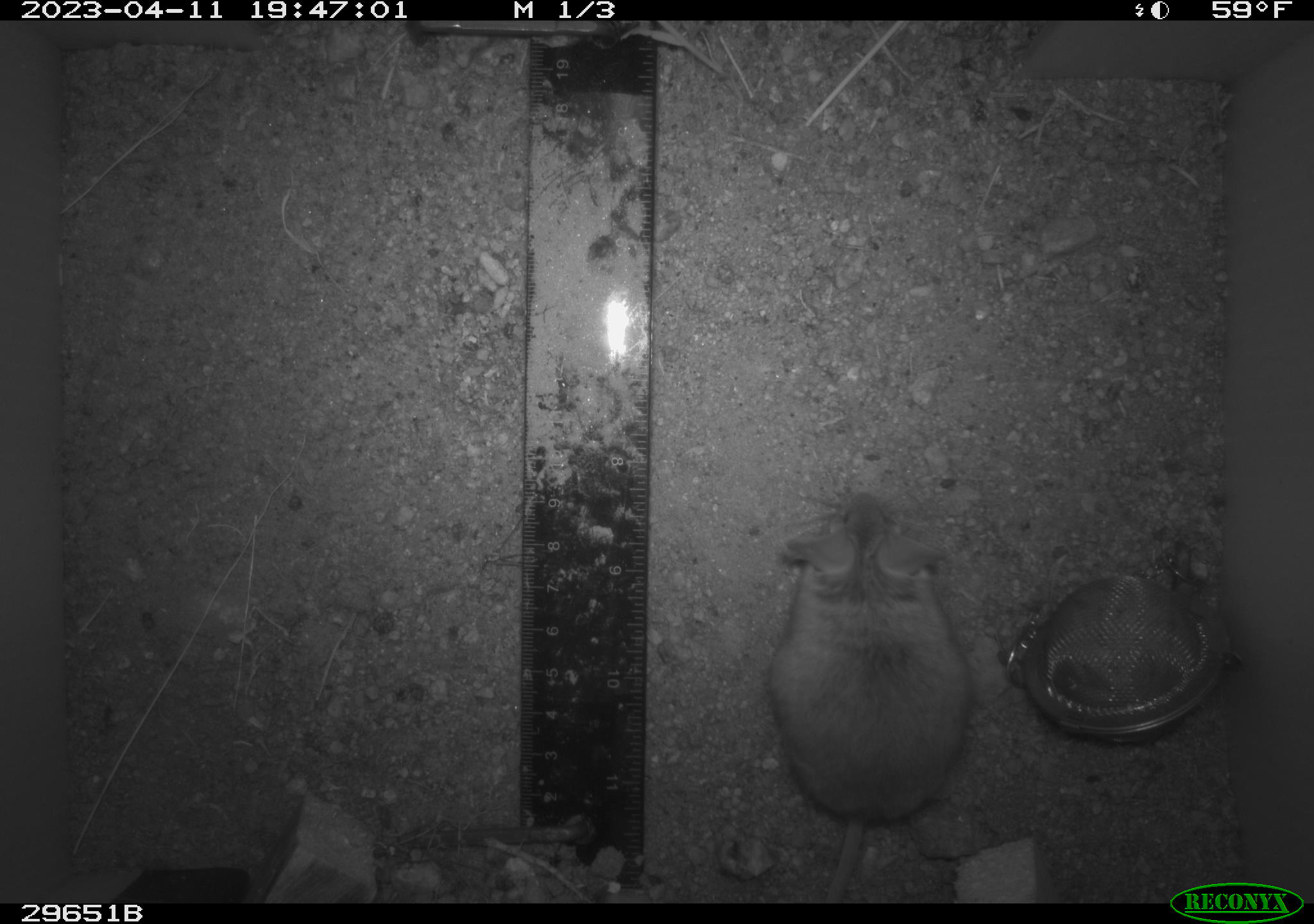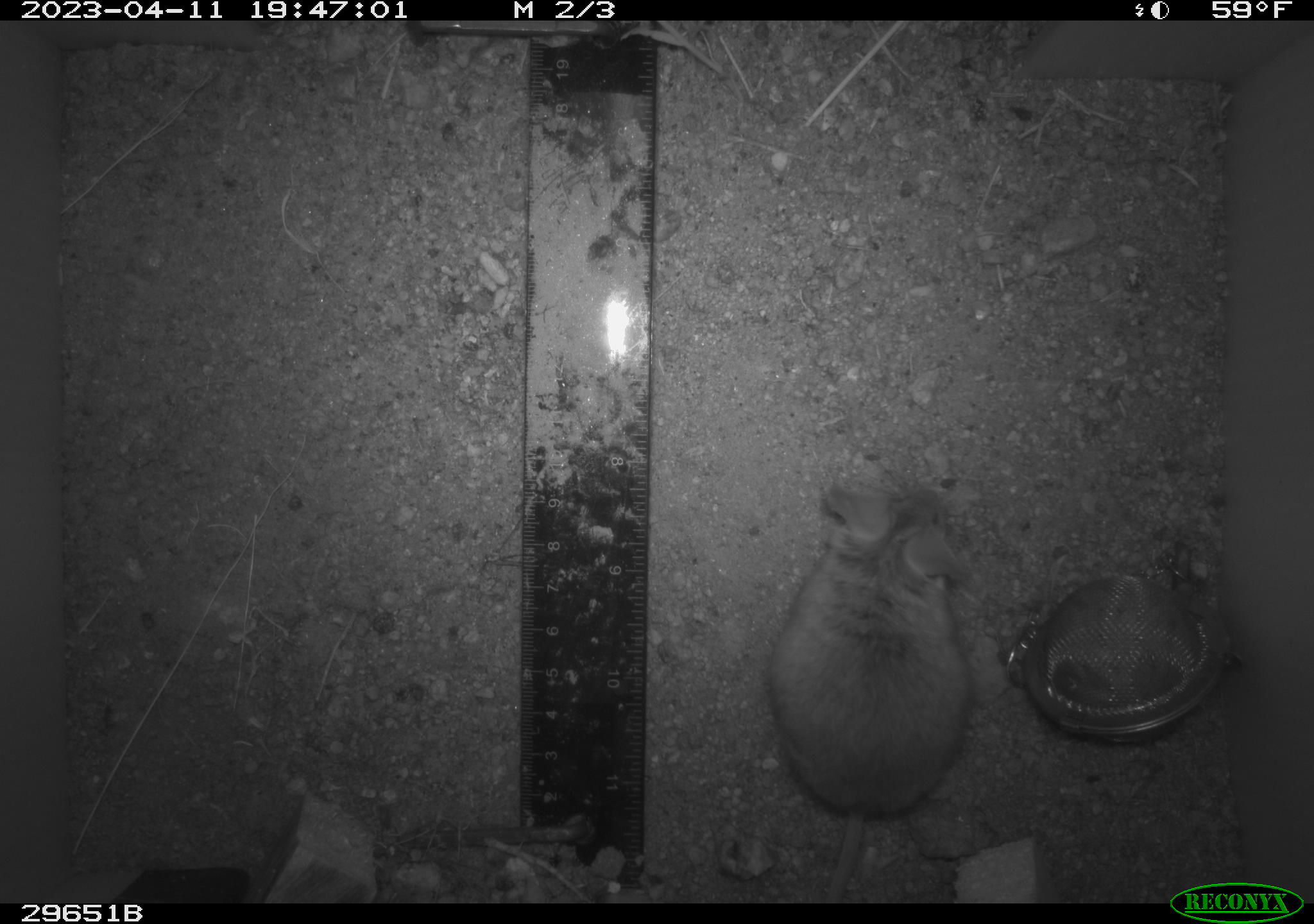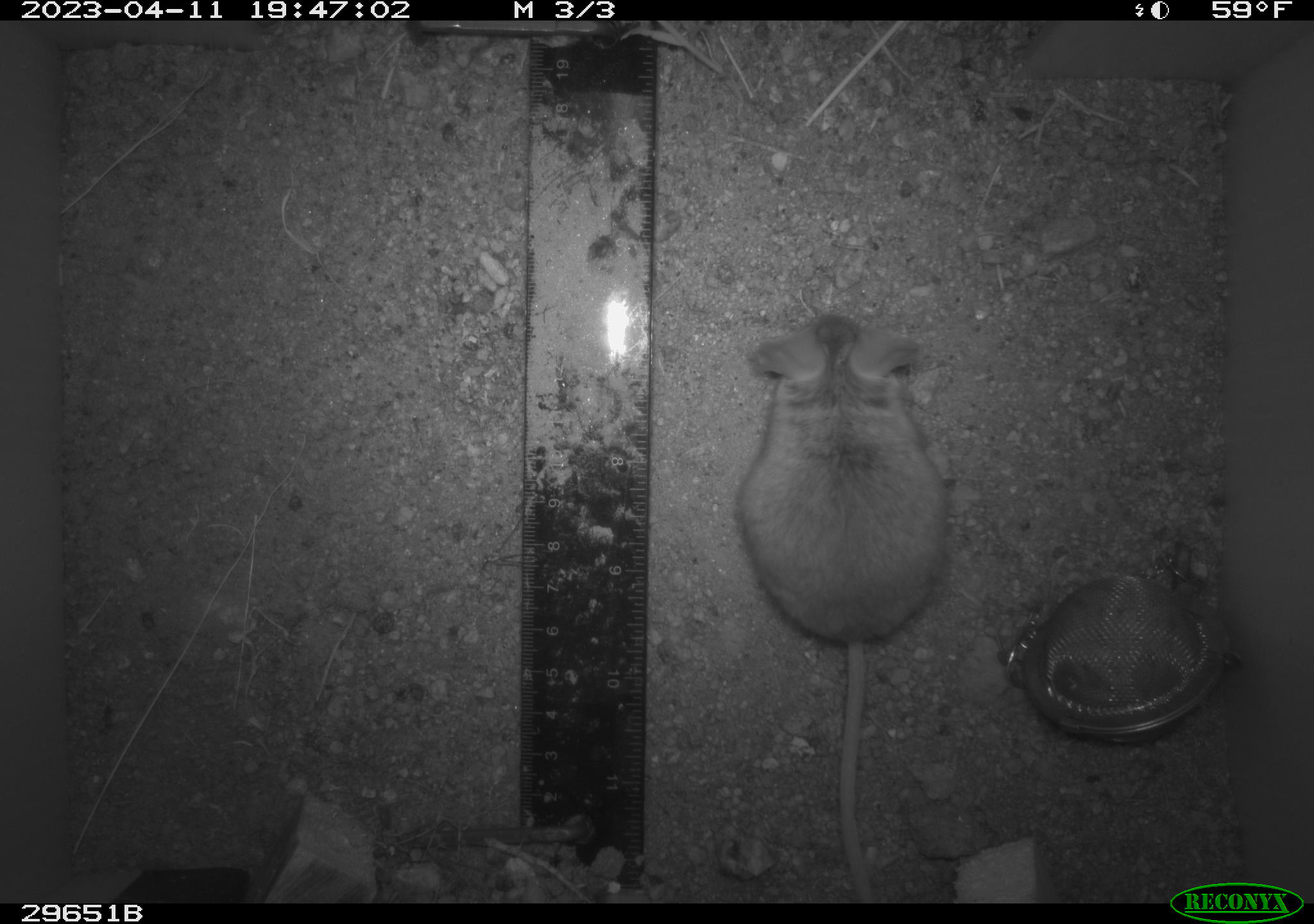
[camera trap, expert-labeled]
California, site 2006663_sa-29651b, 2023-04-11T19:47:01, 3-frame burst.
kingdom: Animalia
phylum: Chordata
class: Mammalia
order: Rodentia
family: Cricetidae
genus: Peromyscus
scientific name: Peromyscus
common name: deer mice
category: peromyscus species